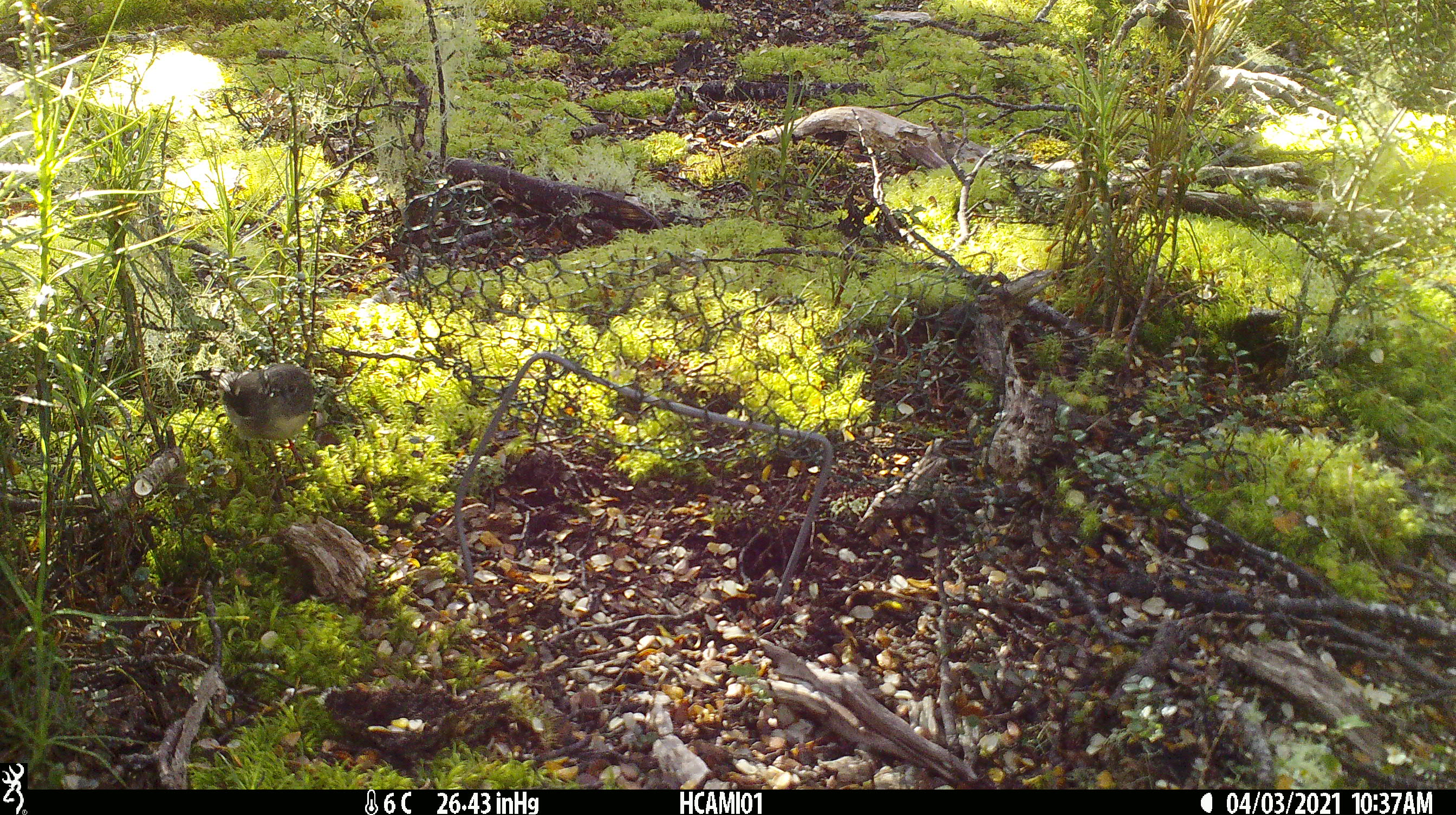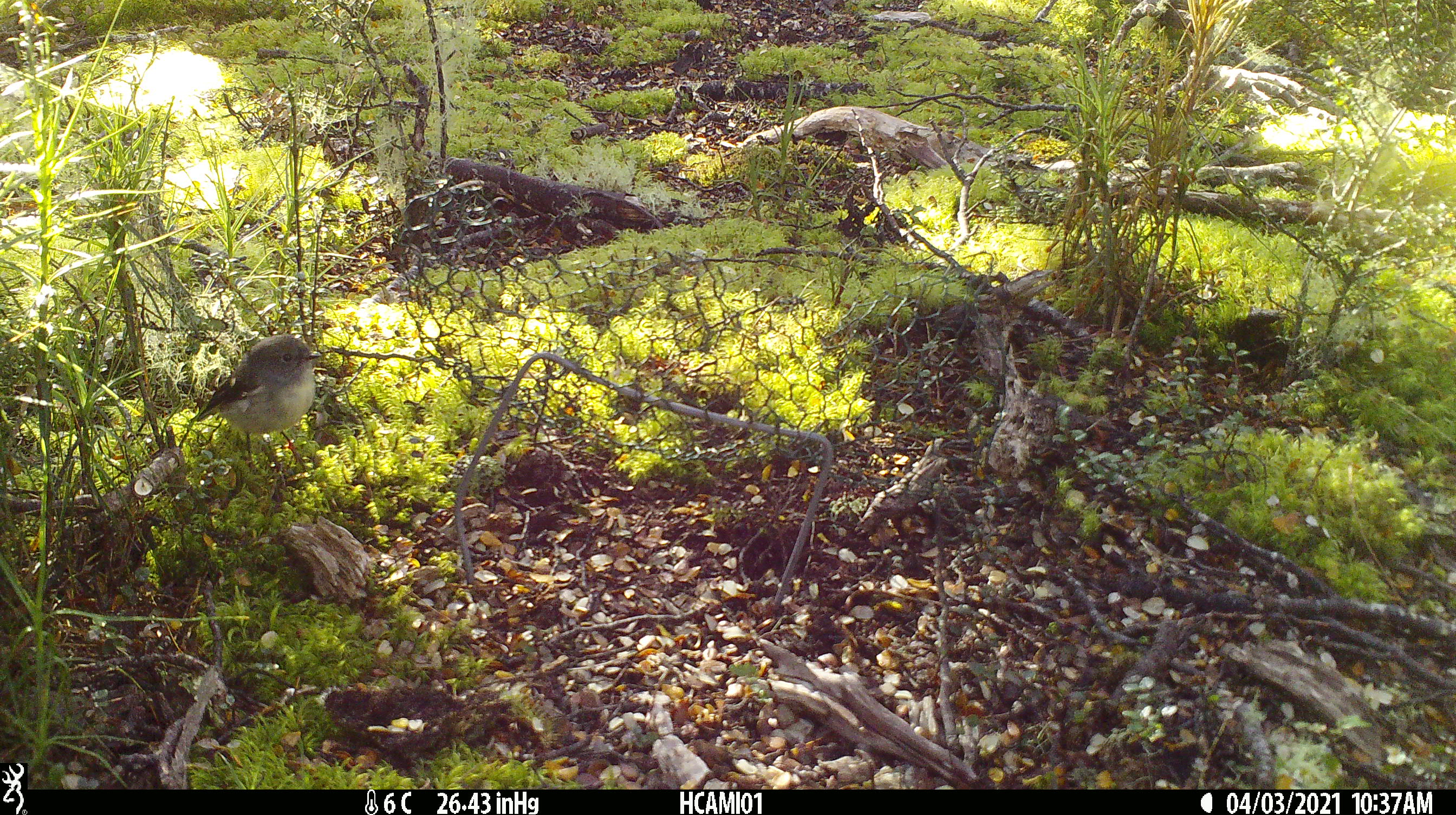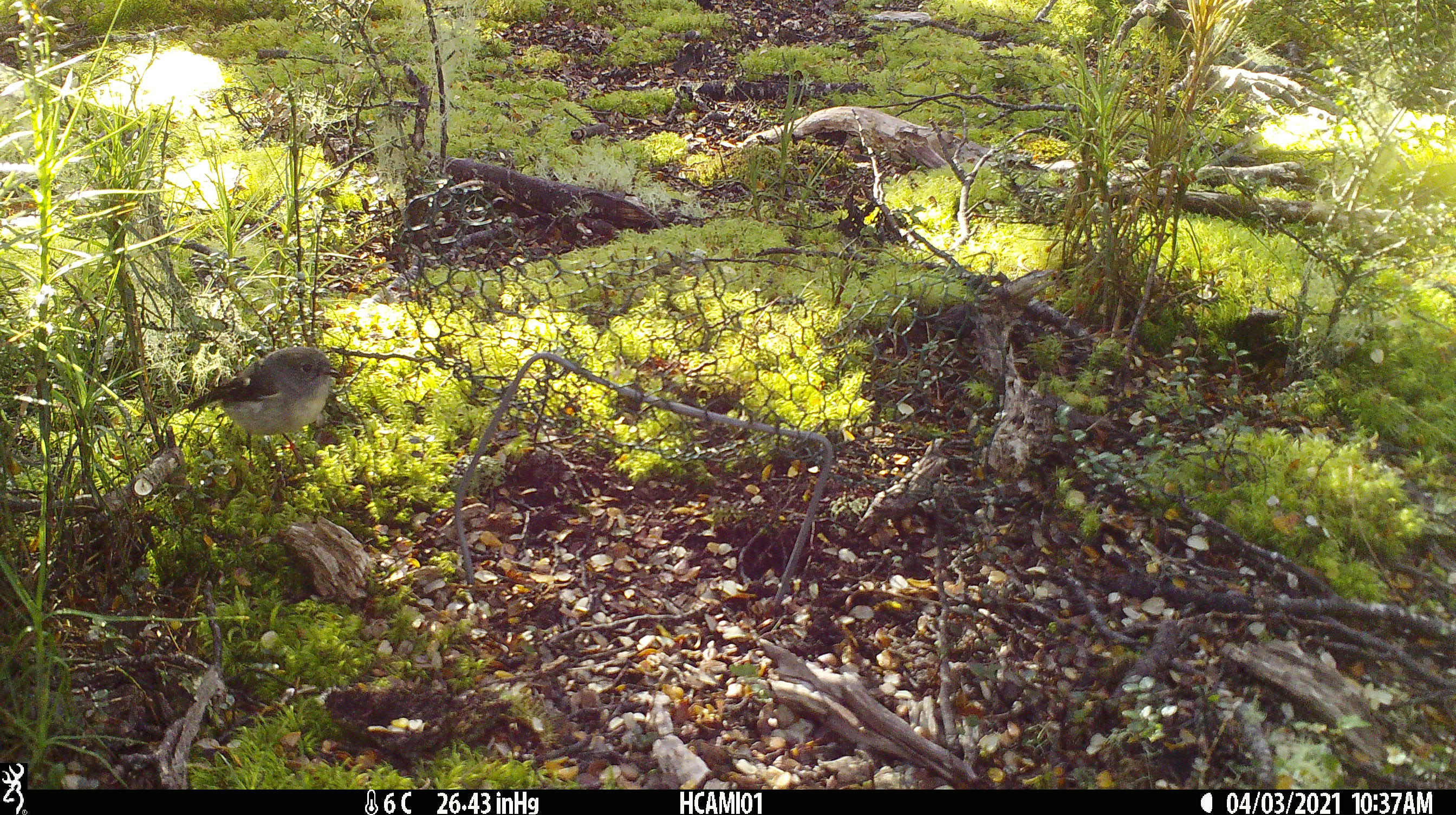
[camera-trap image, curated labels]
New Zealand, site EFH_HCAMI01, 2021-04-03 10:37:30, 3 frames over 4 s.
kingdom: Animalia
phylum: Chordata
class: Aves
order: Passeriformes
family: Petroicidae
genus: Petroica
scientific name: Petroica macrocephala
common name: tomtit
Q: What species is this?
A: Tomtit (Petroica macrocephala).